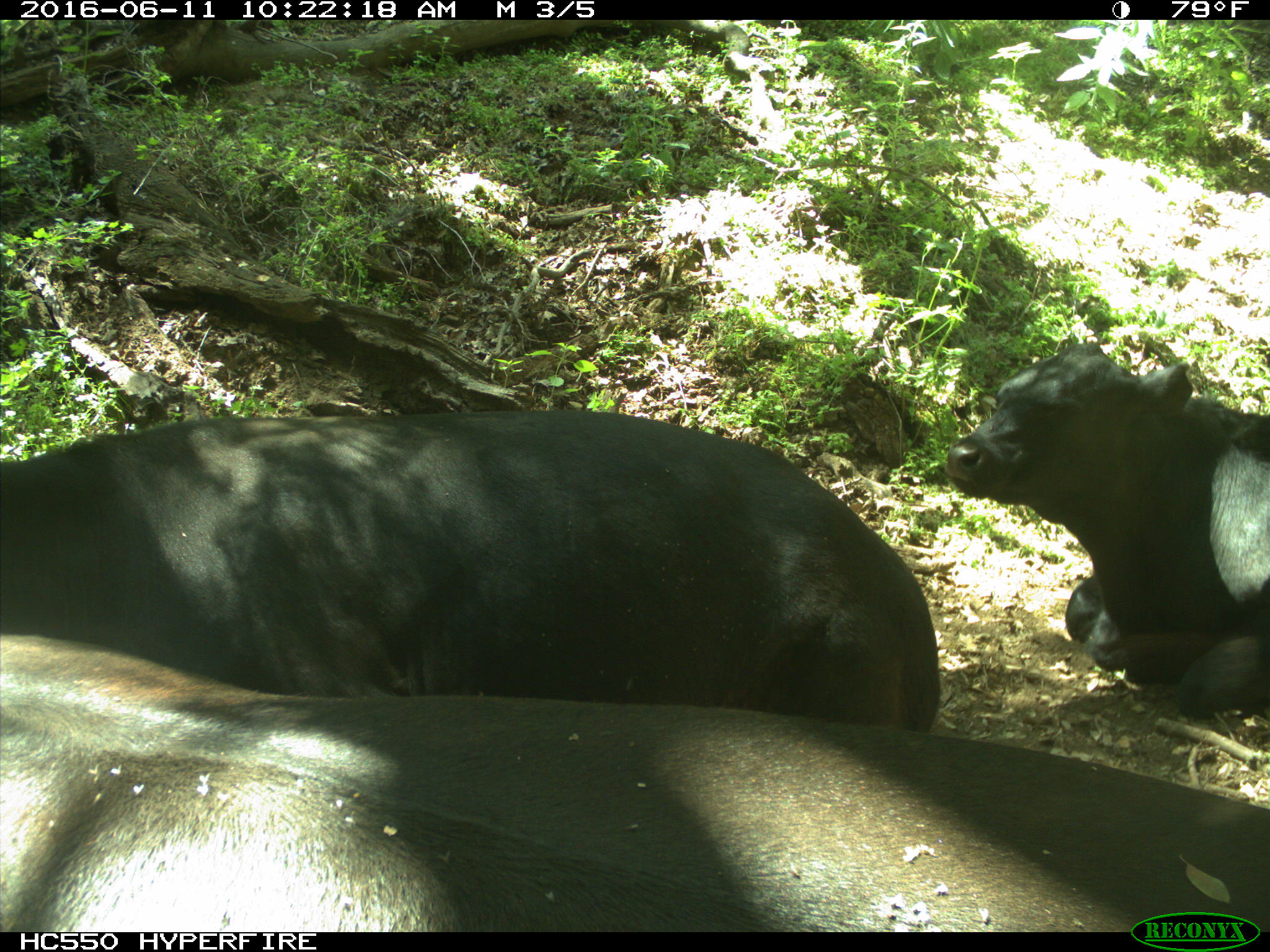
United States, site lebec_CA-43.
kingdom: Animalia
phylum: Chordata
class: Mammalia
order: Artiodactyla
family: Bovidae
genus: Bos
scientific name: Bos taurus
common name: domestic cow